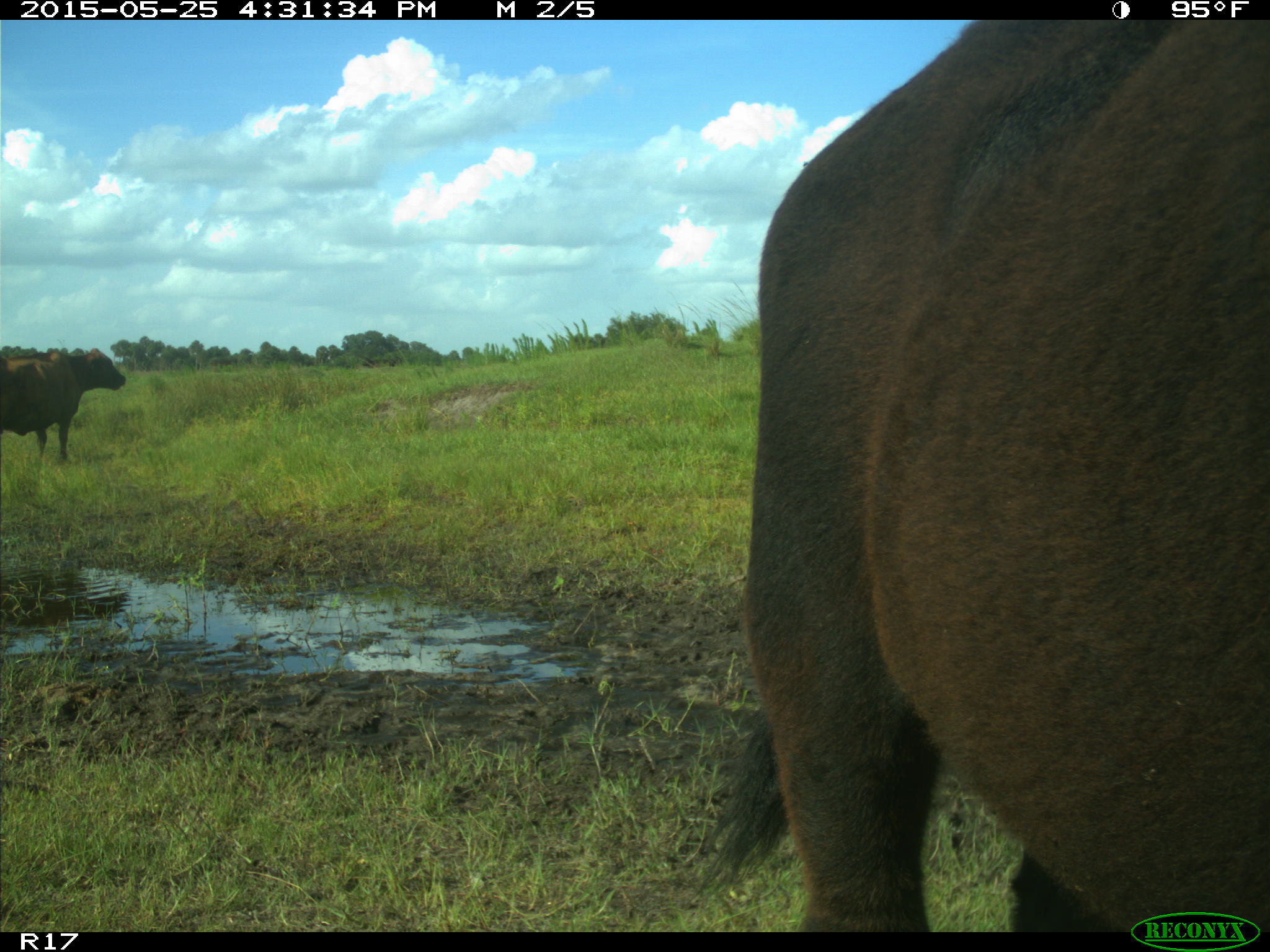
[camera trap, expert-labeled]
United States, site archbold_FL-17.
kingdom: Animalia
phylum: Chordata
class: Mammalia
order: Artiodactyla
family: Bovidae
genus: Bos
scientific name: Bos taurus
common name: domestic cow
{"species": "Bos taurus (domestic cow)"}